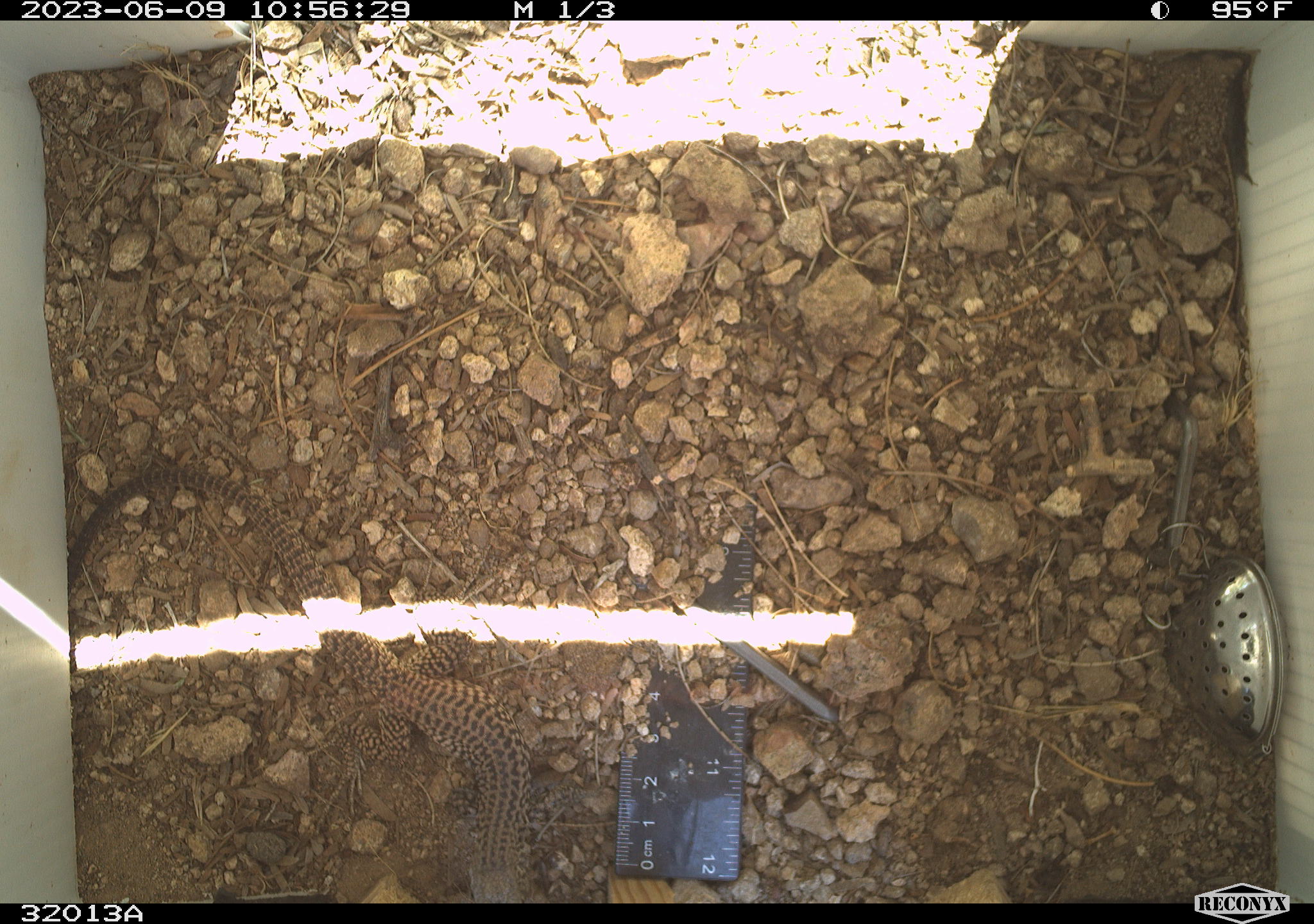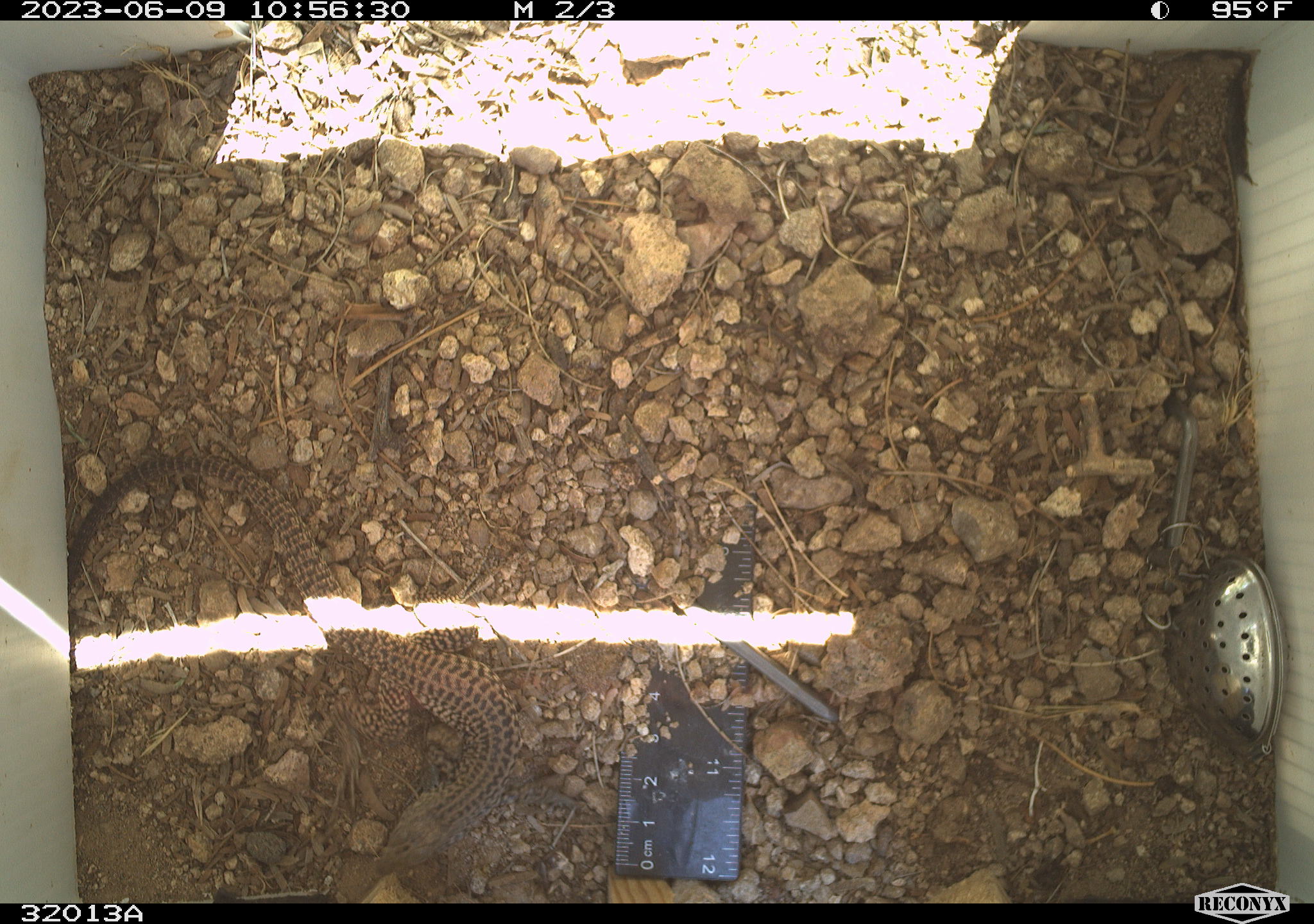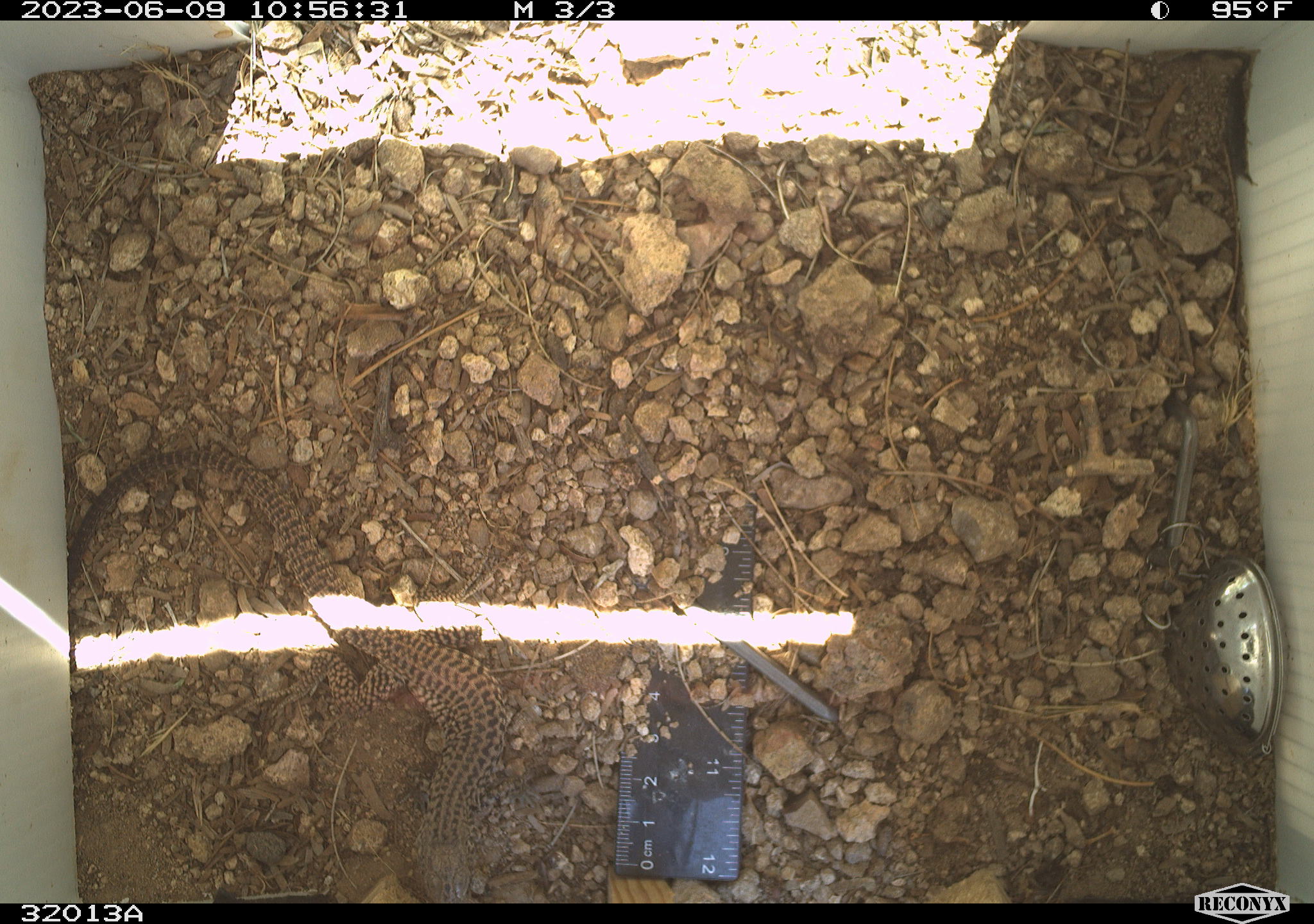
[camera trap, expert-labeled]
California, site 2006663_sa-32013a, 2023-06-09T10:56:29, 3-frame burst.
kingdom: Animalia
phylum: Chordata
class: Reptilia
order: Squamata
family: Teiidae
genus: Aspidoscelis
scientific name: Aspidoscelis tigris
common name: western whiptail